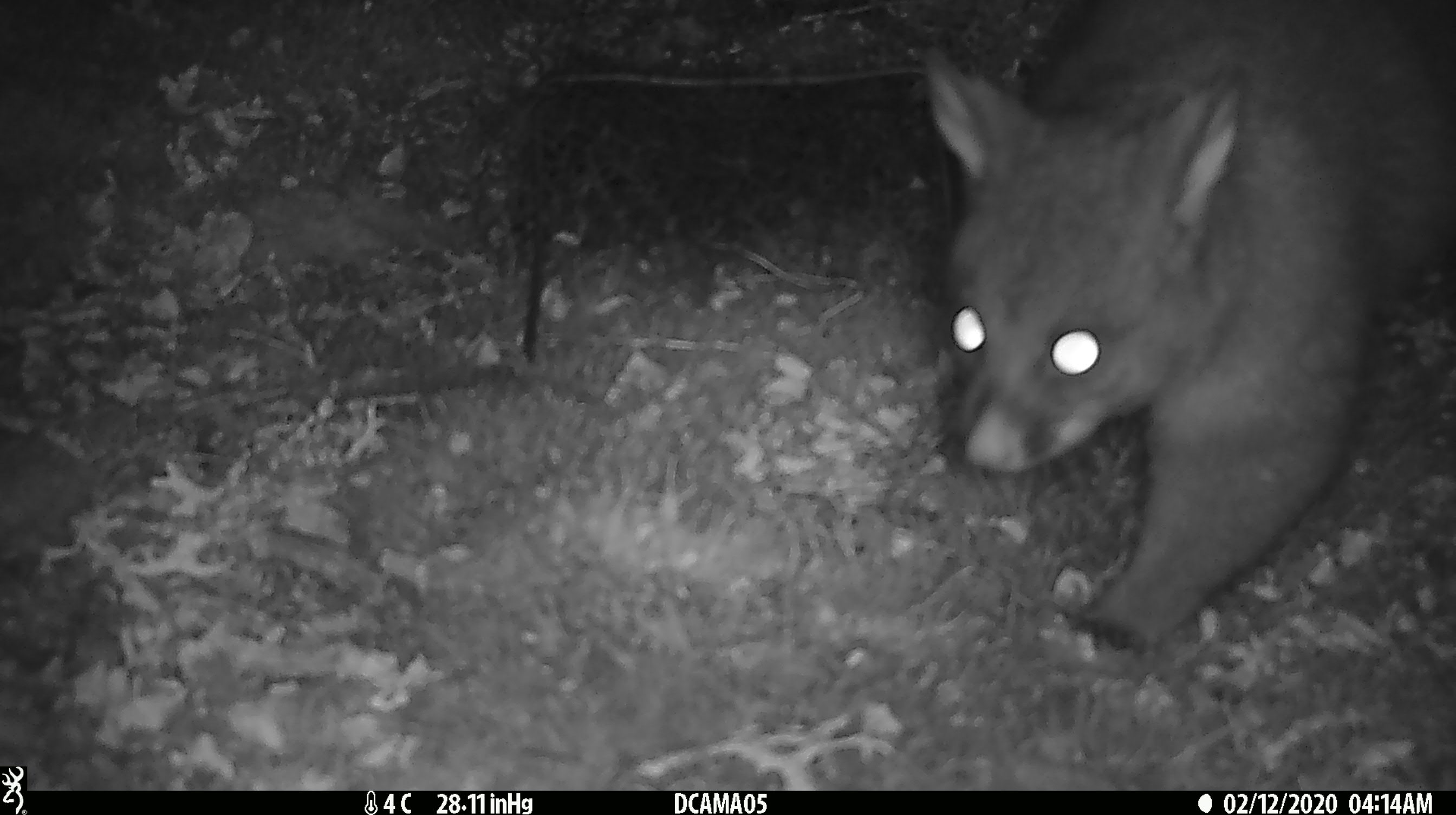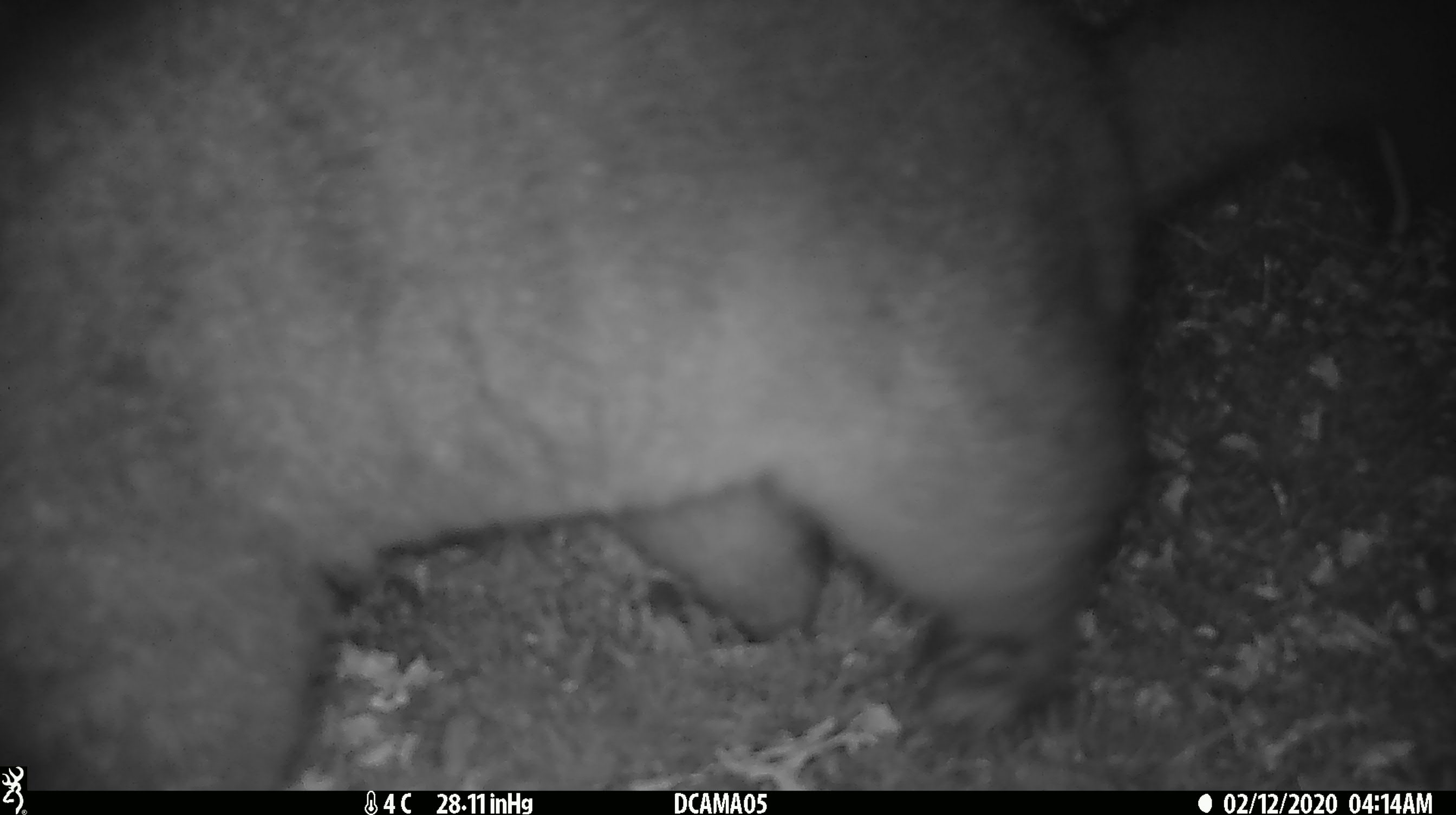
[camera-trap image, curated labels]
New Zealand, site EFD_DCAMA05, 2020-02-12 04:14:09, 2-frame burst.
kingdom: Animalia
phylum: Chordata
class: Mammalia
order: Diprotodontia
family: Phalangeridae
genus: Trichosurus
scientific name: Trichosurus vulpecula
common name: common brushtail possum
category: possum